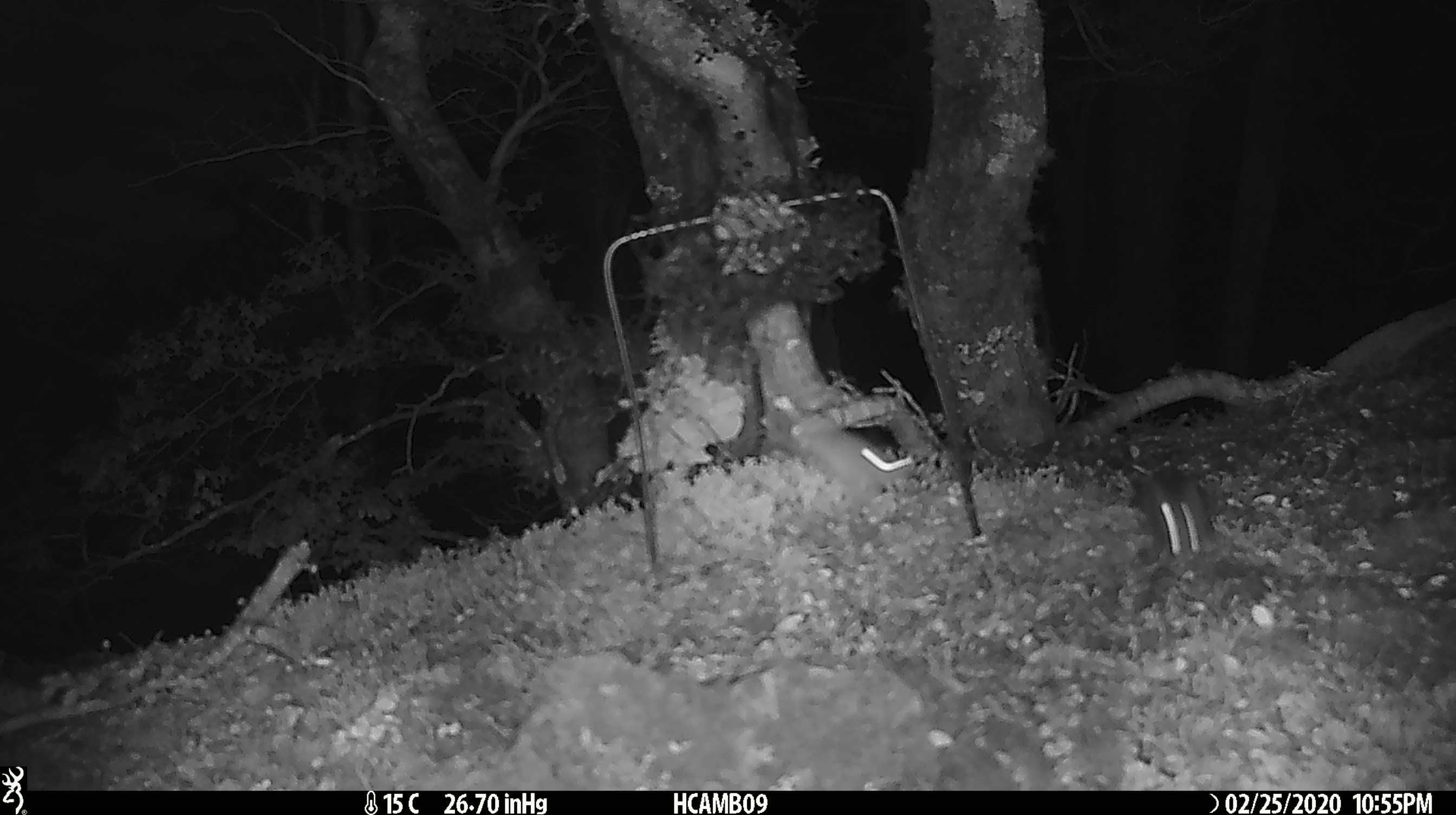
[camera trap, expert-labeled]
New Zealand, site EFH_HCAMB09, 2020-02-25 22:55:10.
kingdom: Animalia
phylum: Chordata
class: Mammalia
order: Rodentia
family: Muridae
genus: Mus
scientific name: Mus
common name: mouse